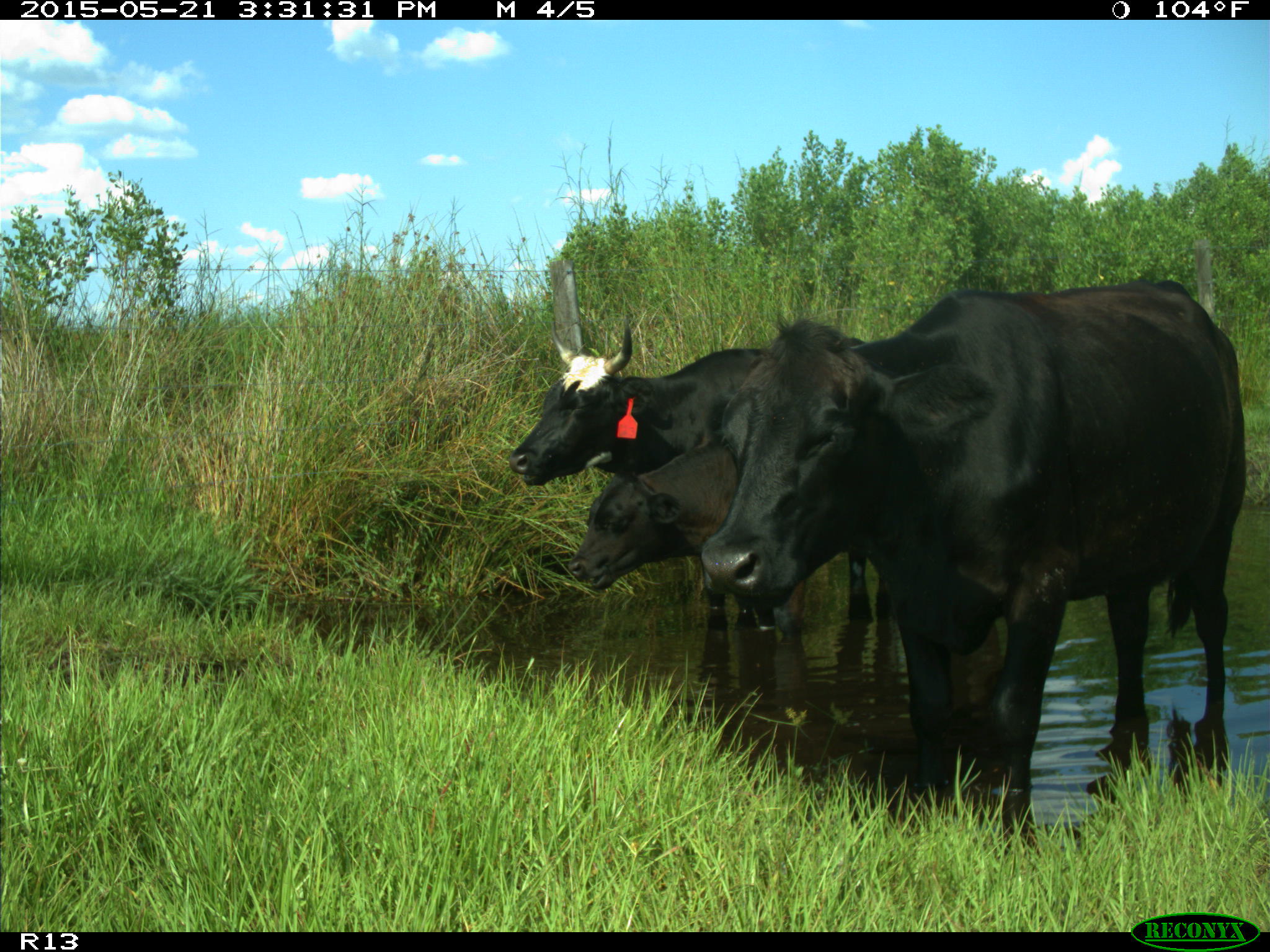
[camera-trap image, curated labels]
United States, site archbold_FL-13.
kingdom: Animalia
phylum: Chordata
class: Mammalia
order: Artiodactyla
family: Bovidae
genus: Bos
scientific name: Bos taurus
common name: domestic cow